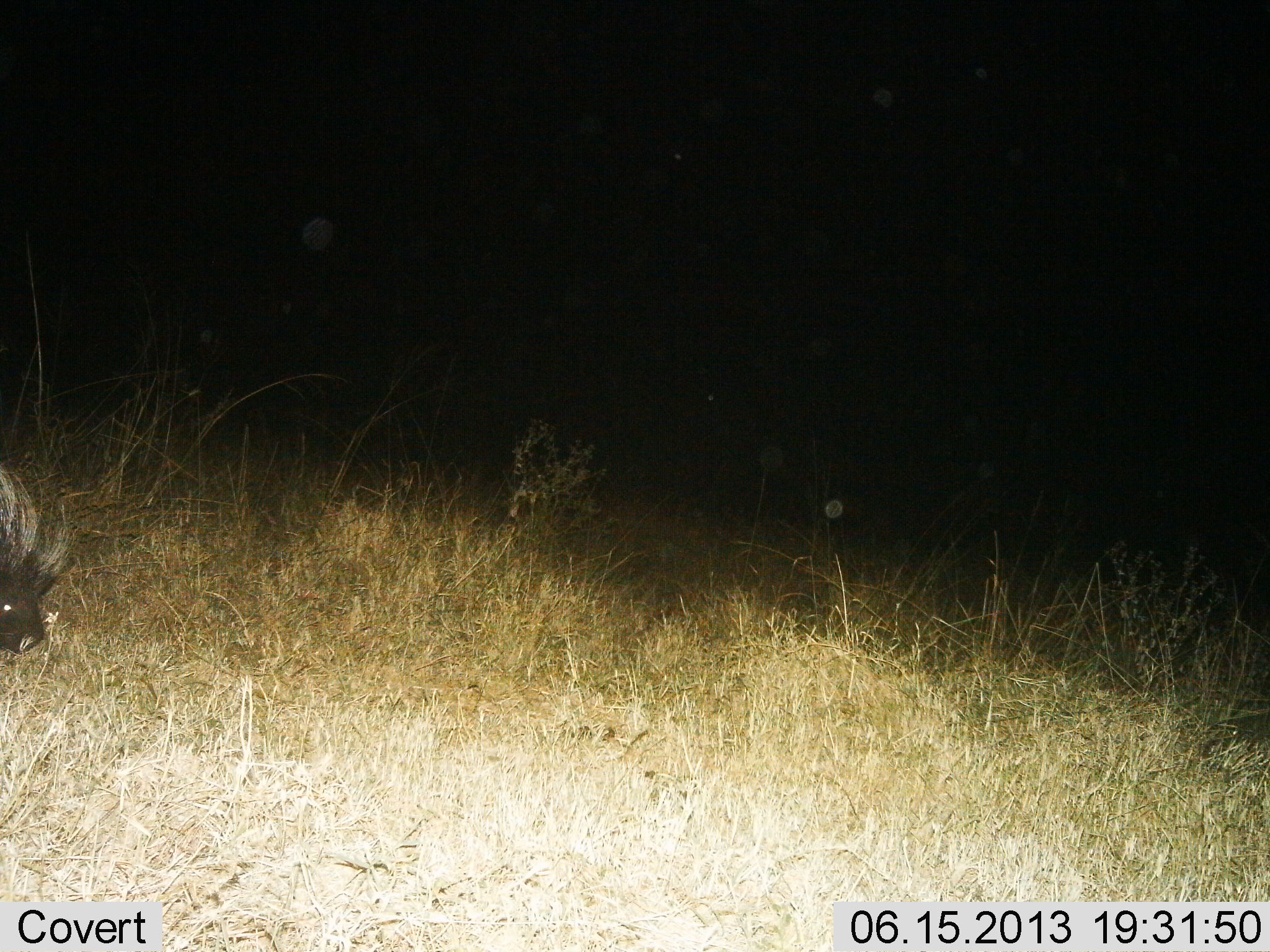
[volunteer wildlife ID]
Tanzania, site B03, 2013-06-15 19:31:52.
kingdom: Animalia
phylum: Chordata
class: Mammalia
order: Rodentia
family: Hystricidae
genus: Hystrix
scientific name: Hystrix cristata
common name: crested porcupine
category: porcupine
Porcupine (crested porcupine) (Hystrix cristata), count 1. Behavior (volunteer vote fractions): standing 60%, resting 0%, moving 30%, interacting 0%. Young present (vote fraction): 0%. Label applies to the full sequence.